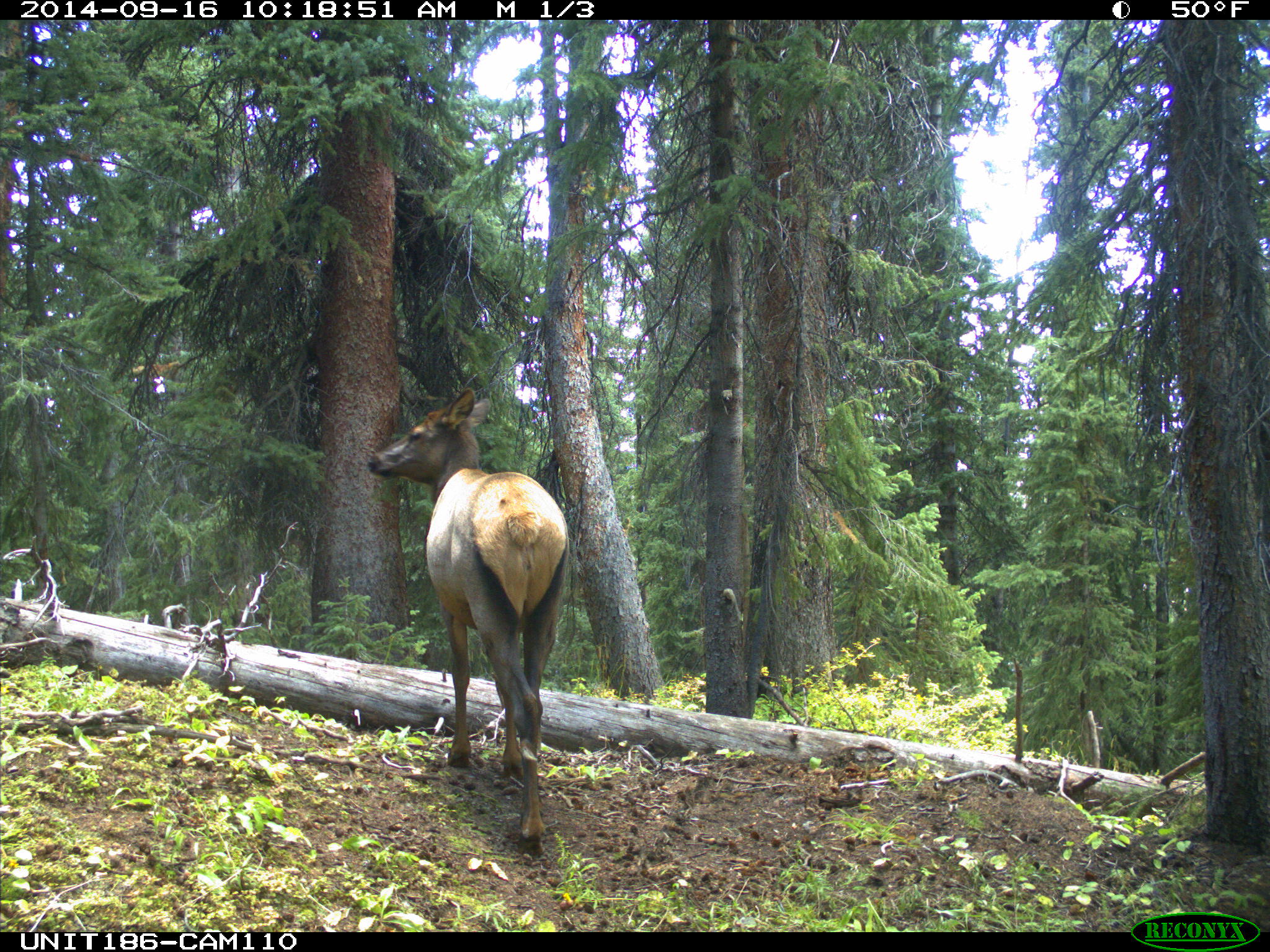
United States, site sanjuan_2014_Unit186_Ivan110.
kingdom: Animalia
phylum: Chordata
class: Mammalia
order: Artiodactyla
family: Cervidae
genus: Cervus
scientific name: Cervus elaphus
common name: red deer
Cervus elaphus (red deer).